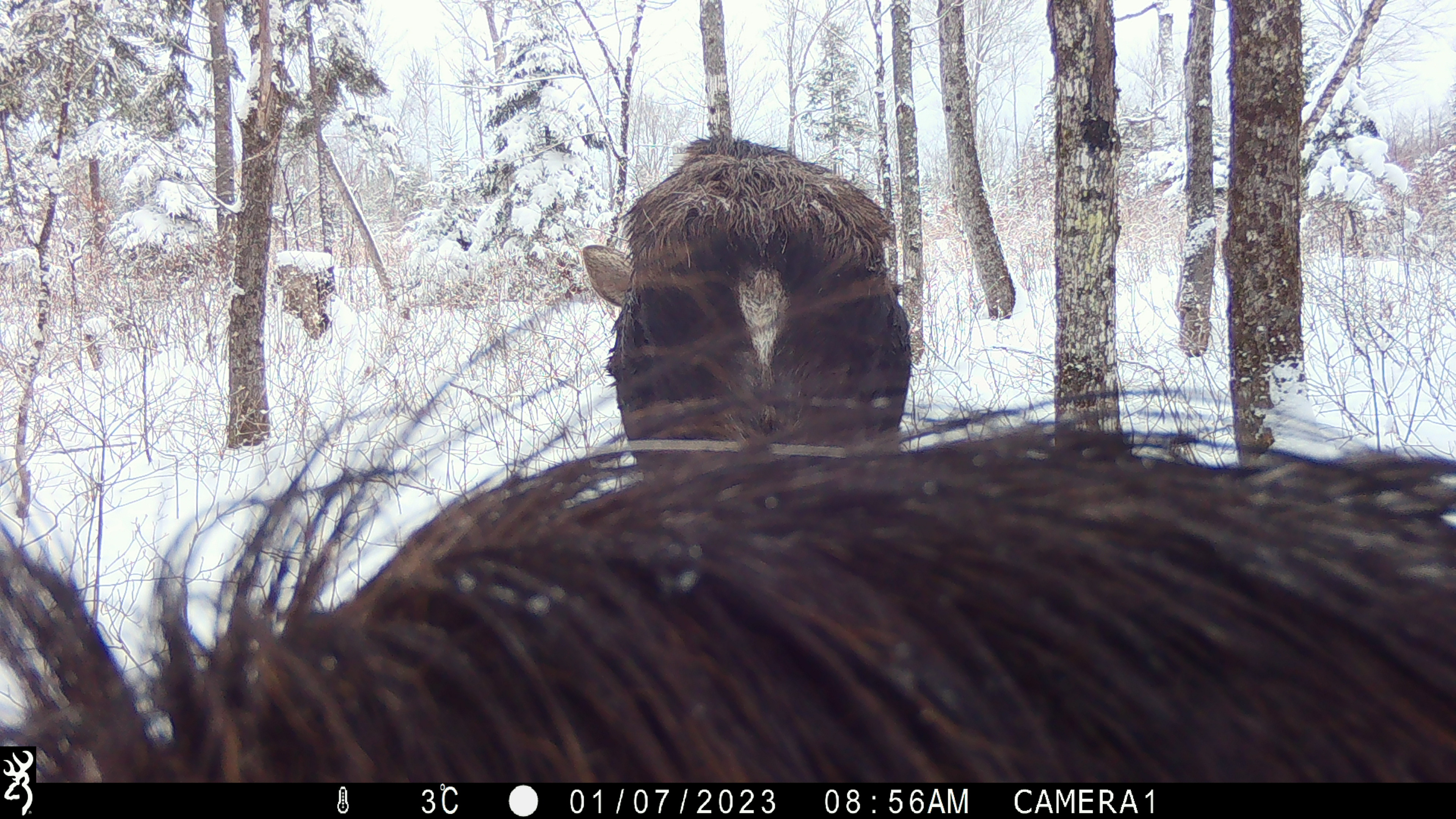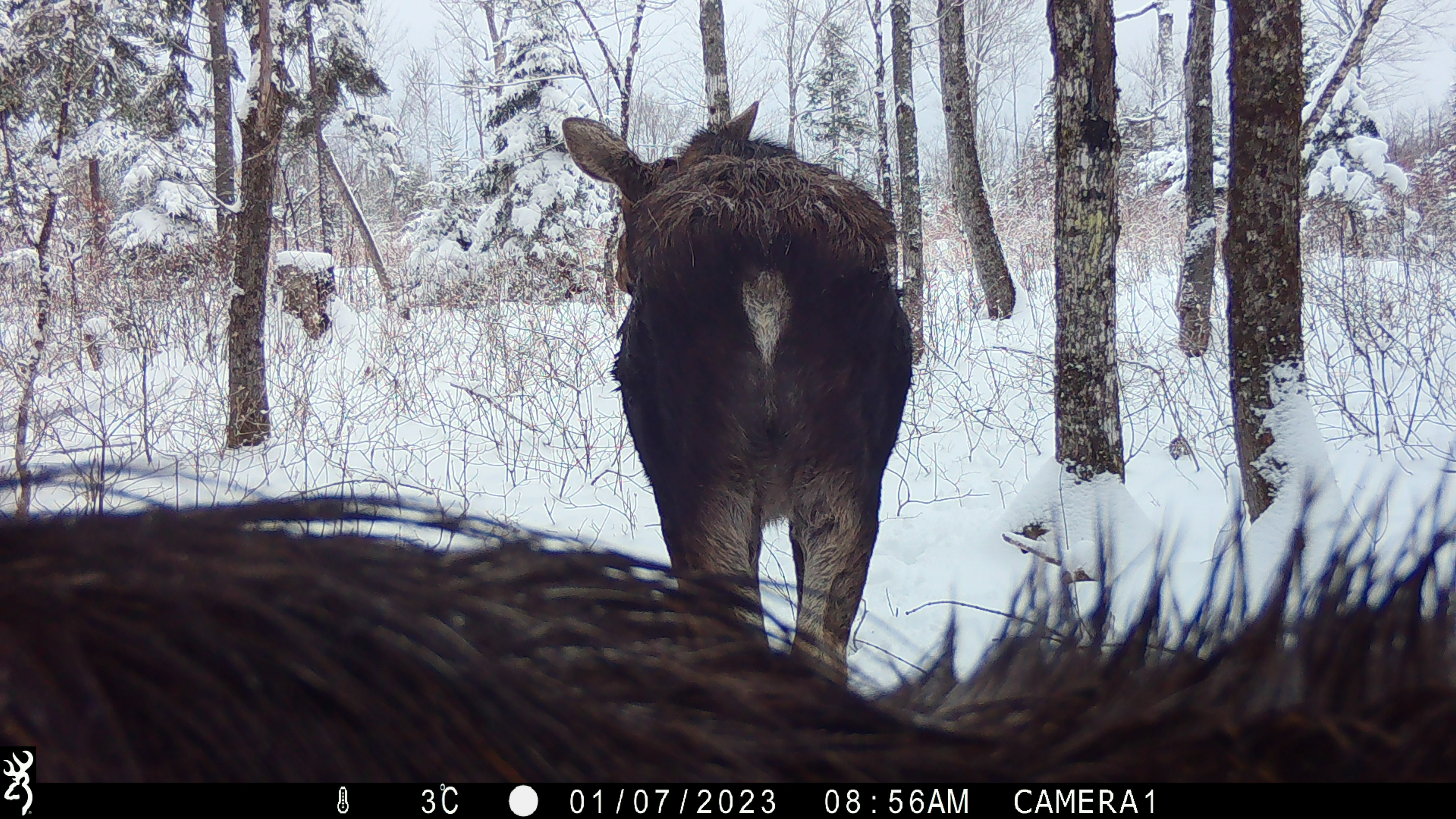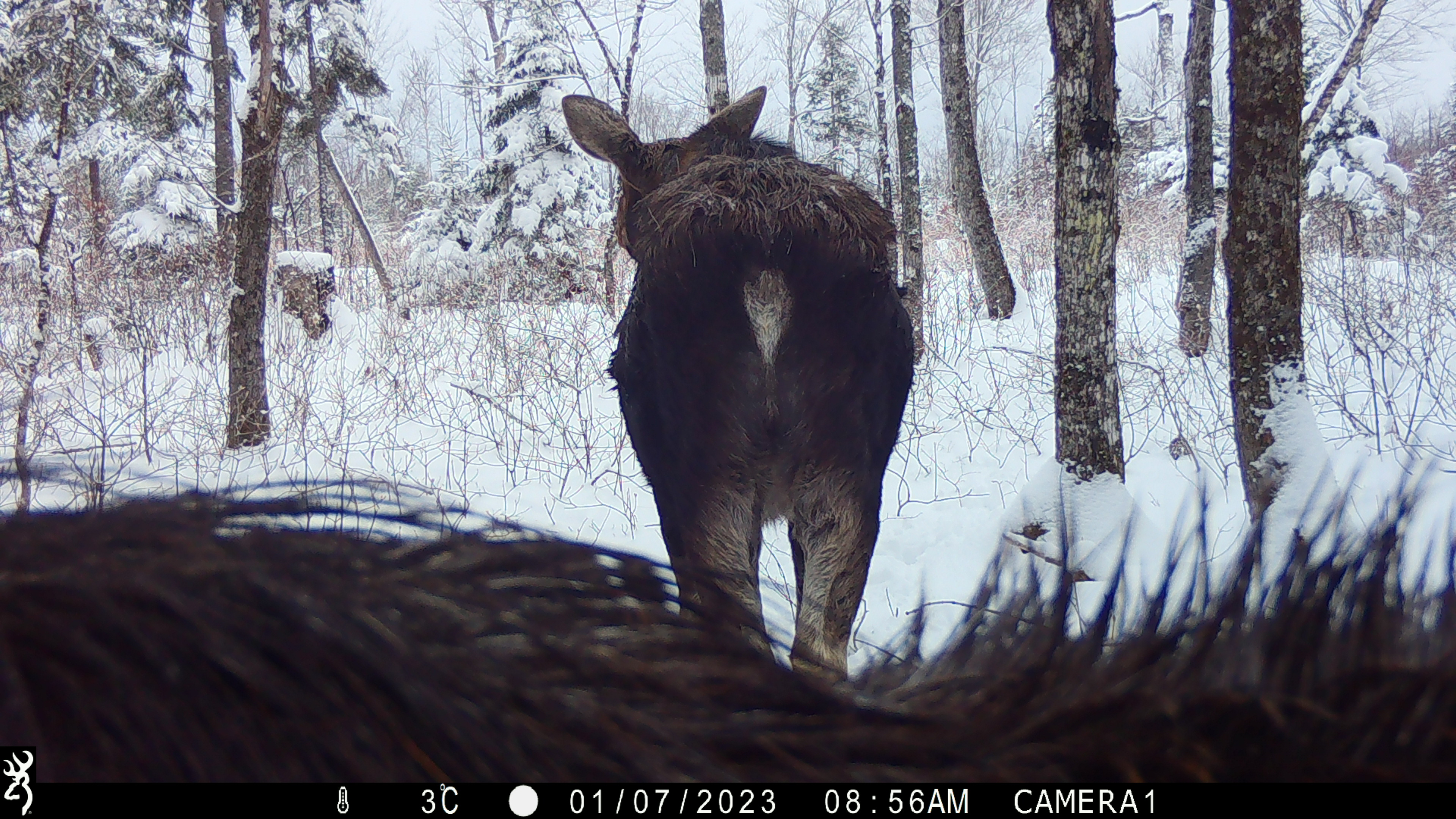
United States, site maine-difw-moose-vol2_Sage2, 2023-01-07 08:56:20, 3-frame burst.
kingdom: Animalia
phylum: Chordata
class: Mammalia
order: Artiodactyla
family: Cervidae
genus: Alces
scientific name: Alces alces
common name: moose